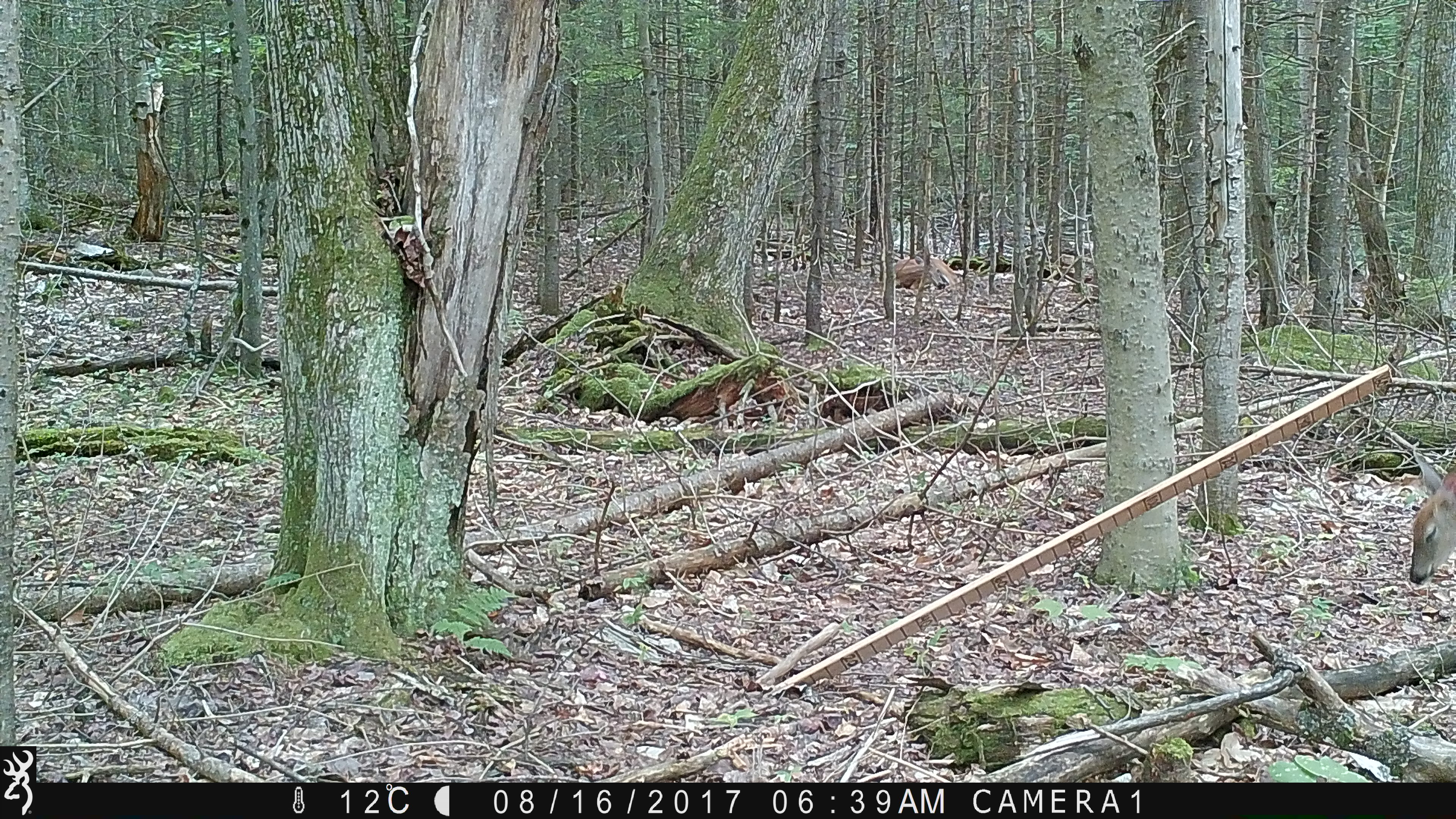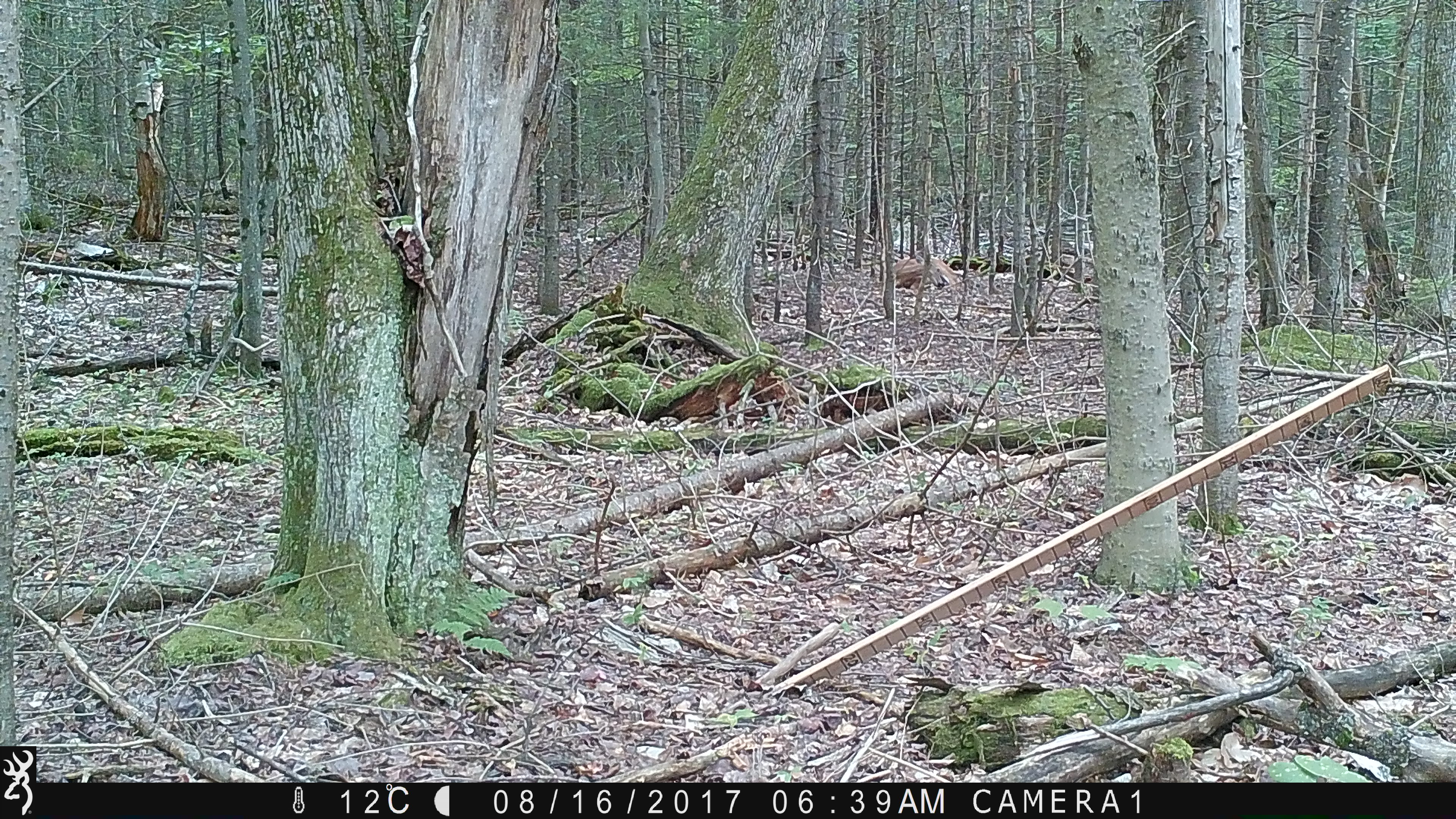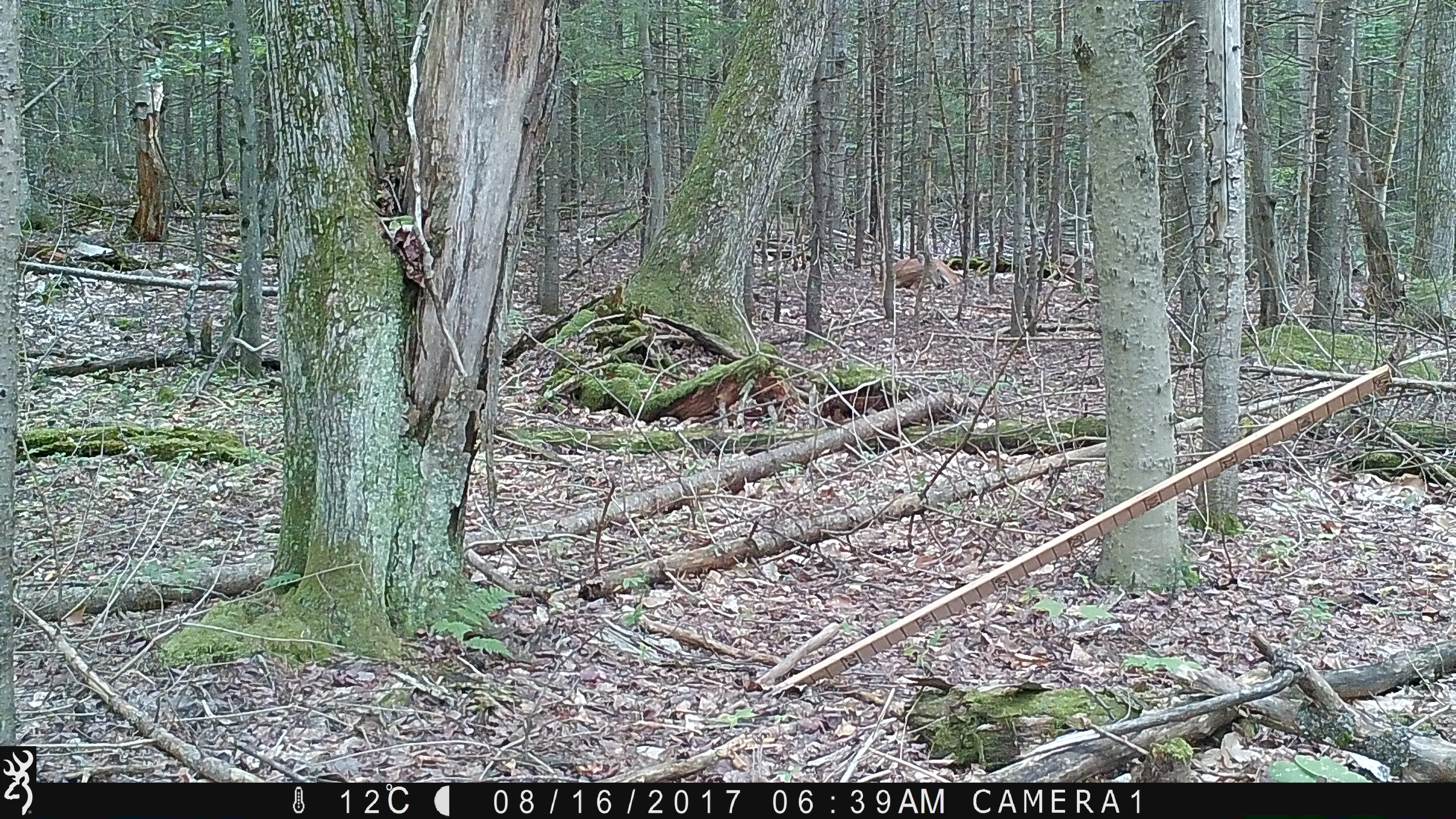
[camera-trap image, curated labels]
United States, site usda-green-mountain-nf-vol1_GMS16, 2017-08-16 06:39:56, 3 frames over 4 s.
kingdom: Animalia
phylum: Chordata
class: Mammalia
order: Artiodactyla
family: Cervidae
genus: Odocoileus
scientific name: Odocoileus virginianus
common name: white-tailed deer